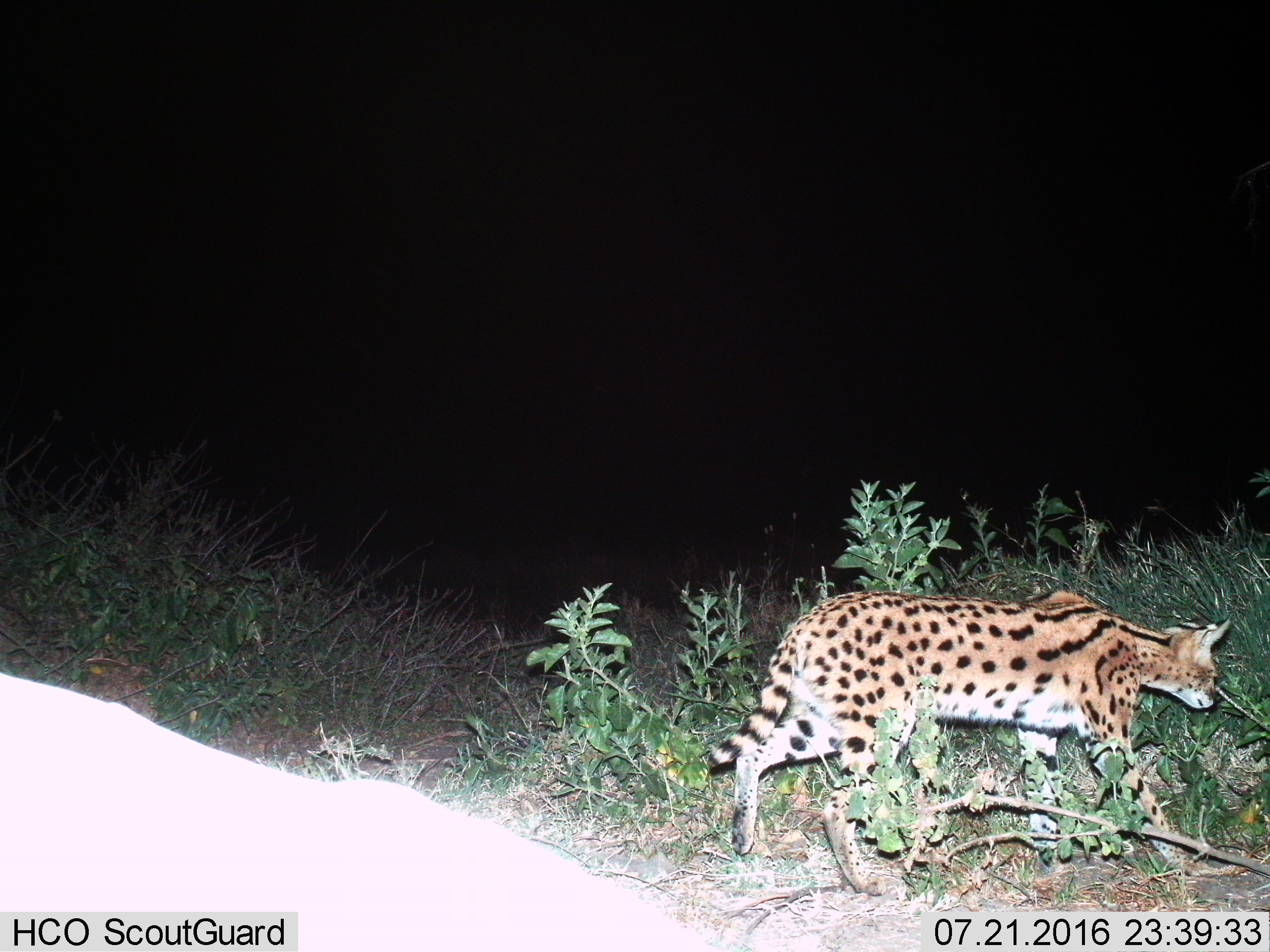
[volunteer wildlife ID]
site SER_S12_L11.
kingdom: Animalia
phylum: Chordata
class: Mammalia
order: Carnivora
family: Felidae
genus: Leptailurus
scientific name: Leptailurus serval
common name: serval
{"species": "serval (Leptailurus serval)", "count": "1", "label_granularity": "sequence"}